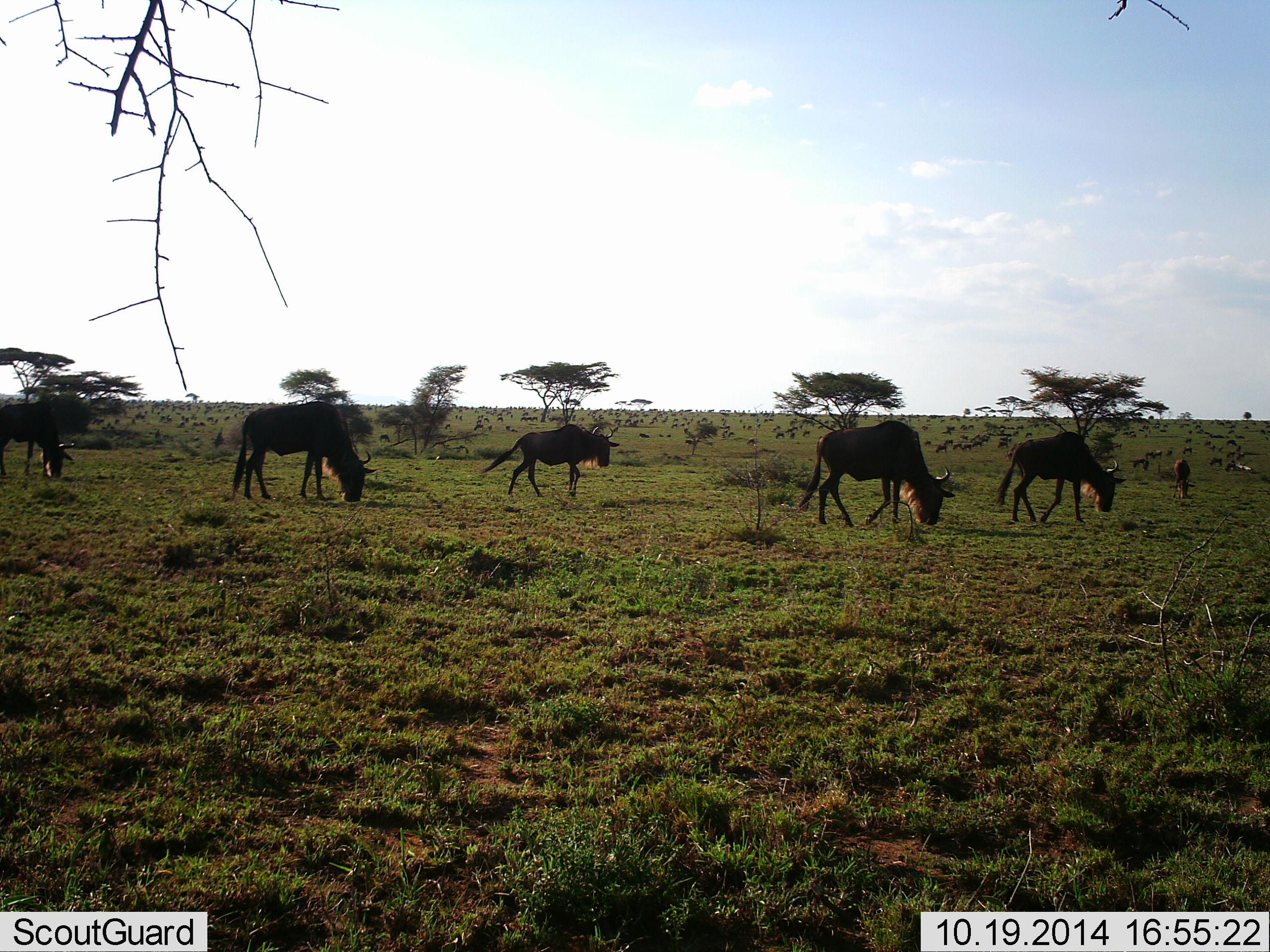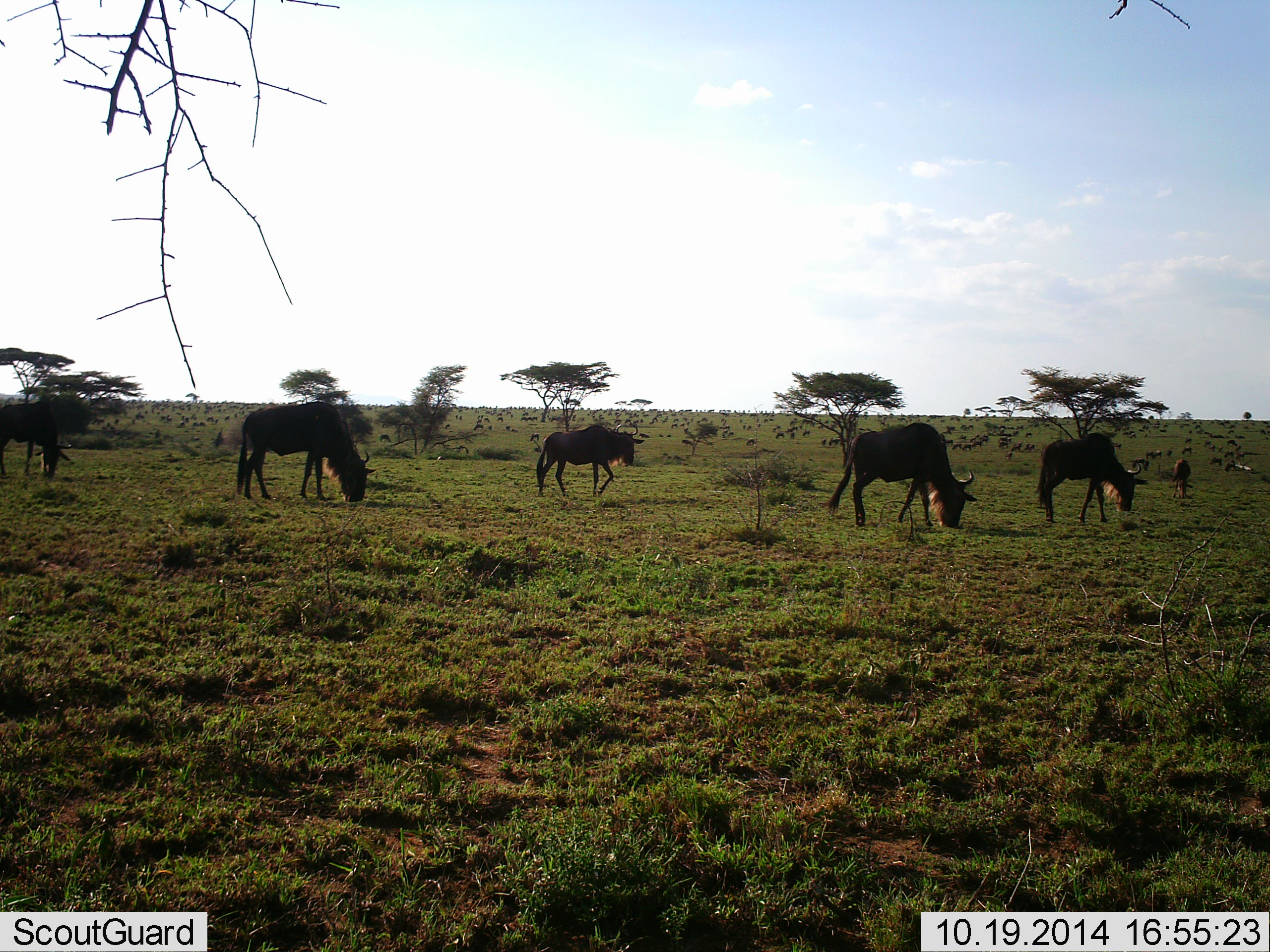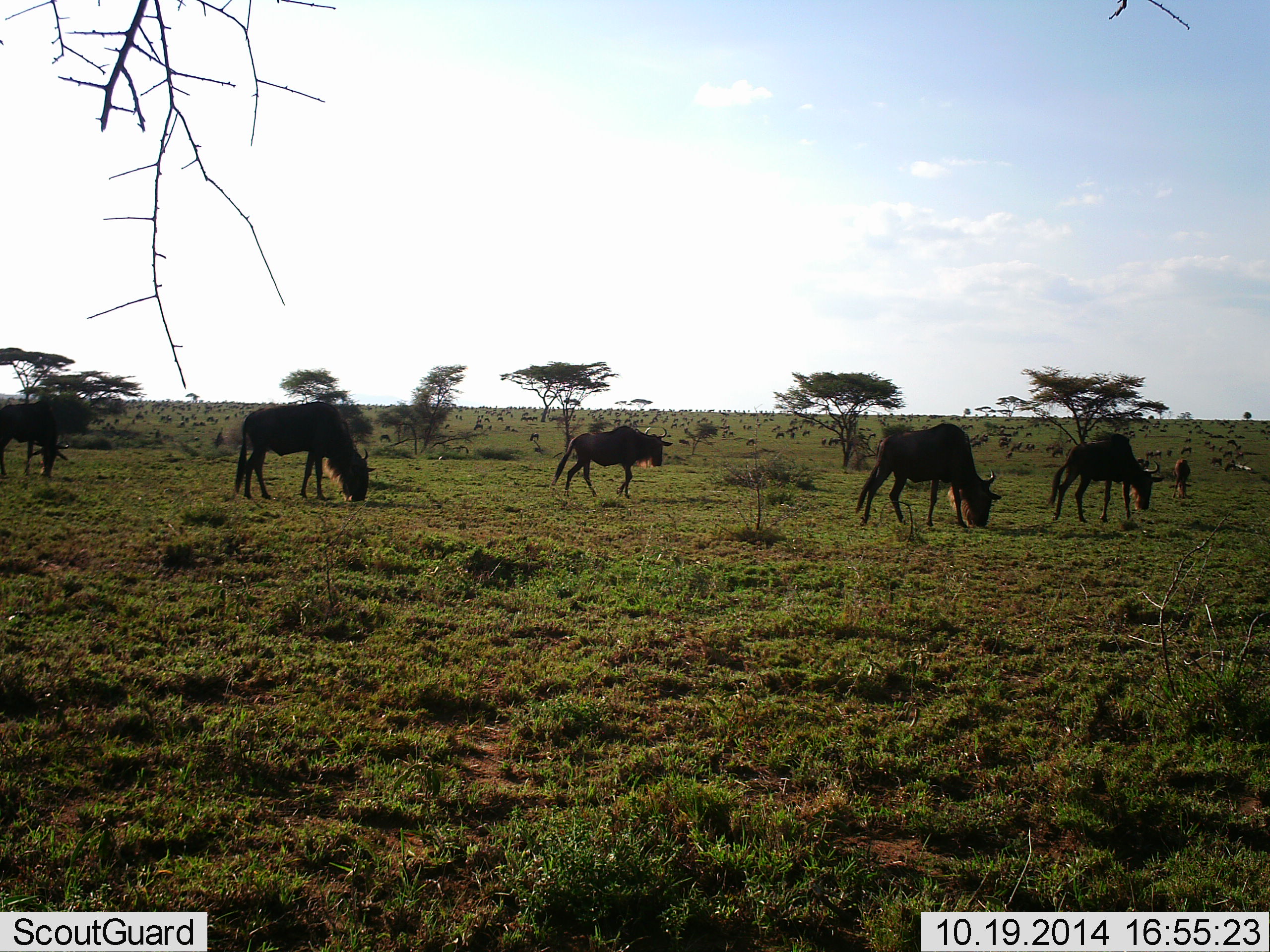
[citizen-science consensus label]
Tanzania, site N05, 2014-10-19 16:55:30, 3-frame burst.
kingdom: Animalia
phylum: Chordata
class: Mammalia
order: Artiodactyla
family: Bovidae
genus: Connochaetes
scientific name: Connochaetes taurinus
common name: blue wildebeest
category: wildebeest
Wildebeest (blue wildebeest) (Connochaetes taurinus), count 6. Behavior (volunteer vote fractions): standing 36%, resting 0%, moving 73%, interacting 0%. Young present (vote fraction): 0%. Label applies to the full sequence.